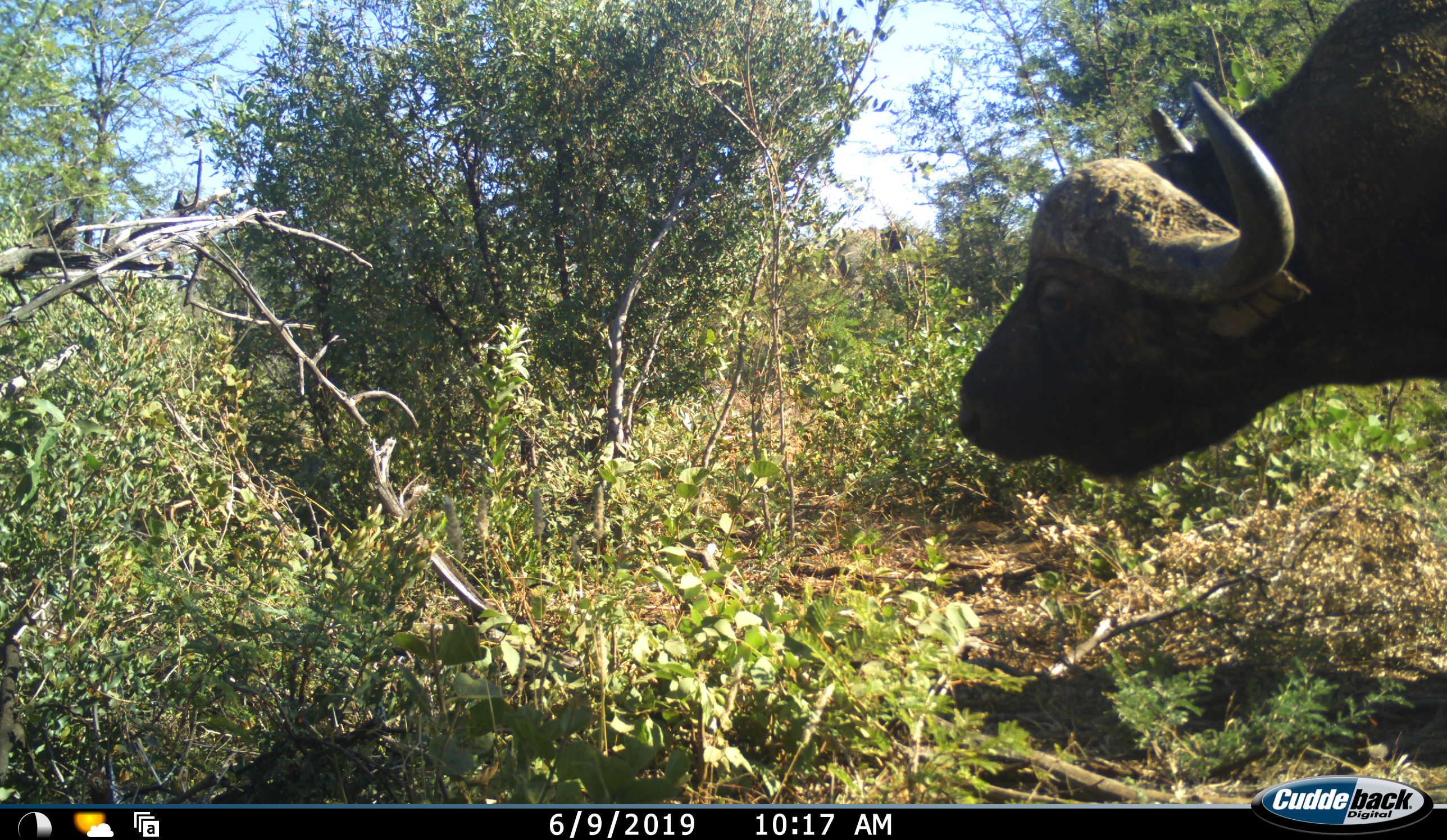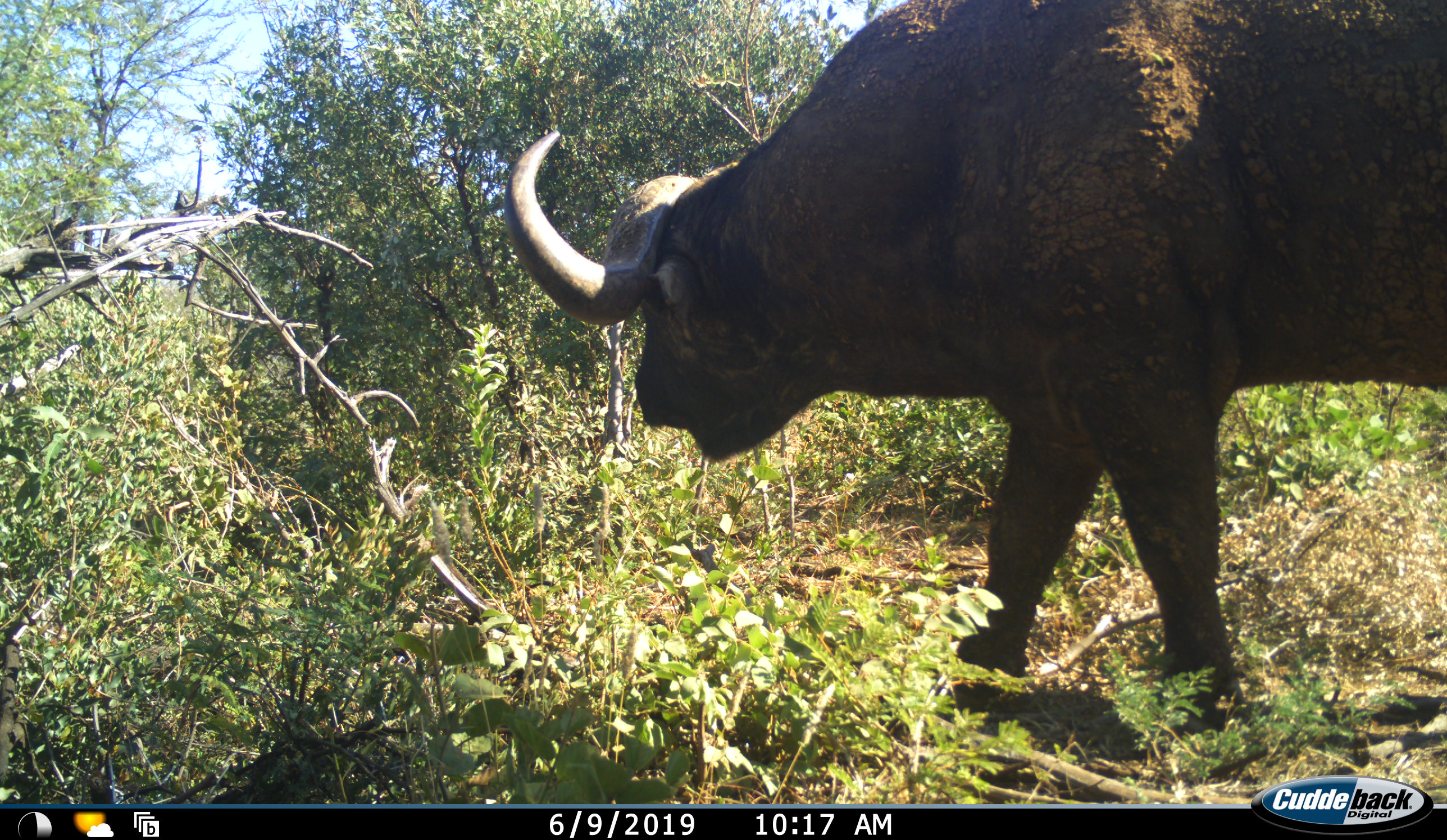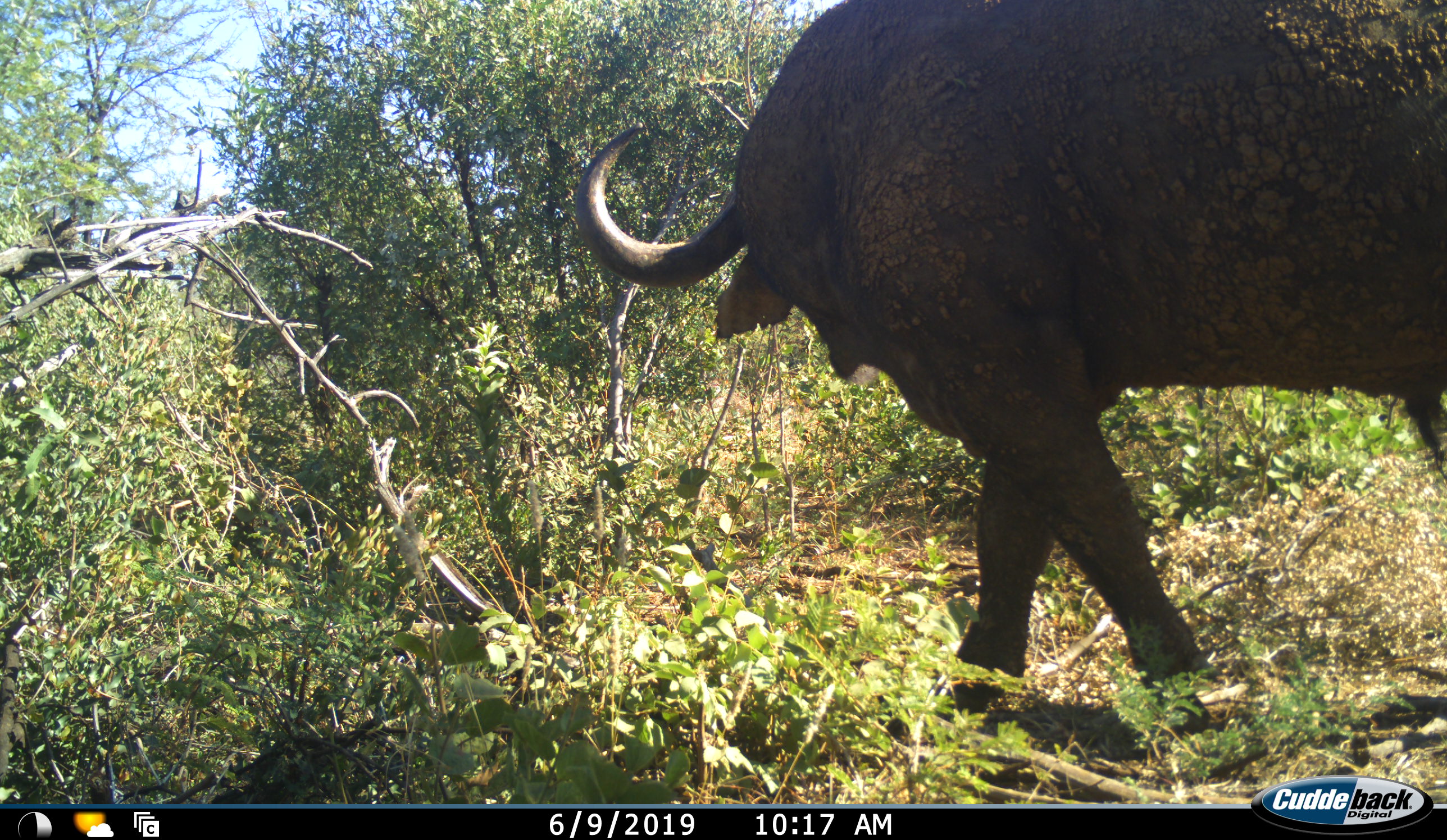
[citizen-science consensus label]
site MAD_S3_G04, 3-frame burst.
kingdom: Animalia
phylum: Chordata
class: Mammalia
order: Artiodactyla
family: Bovidae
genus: Syncerus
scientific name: Syncerus caffer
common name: african buffalo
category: buffalo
Buffalo (african buffalo) (Syncerus caffer), count 1. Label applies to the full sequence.